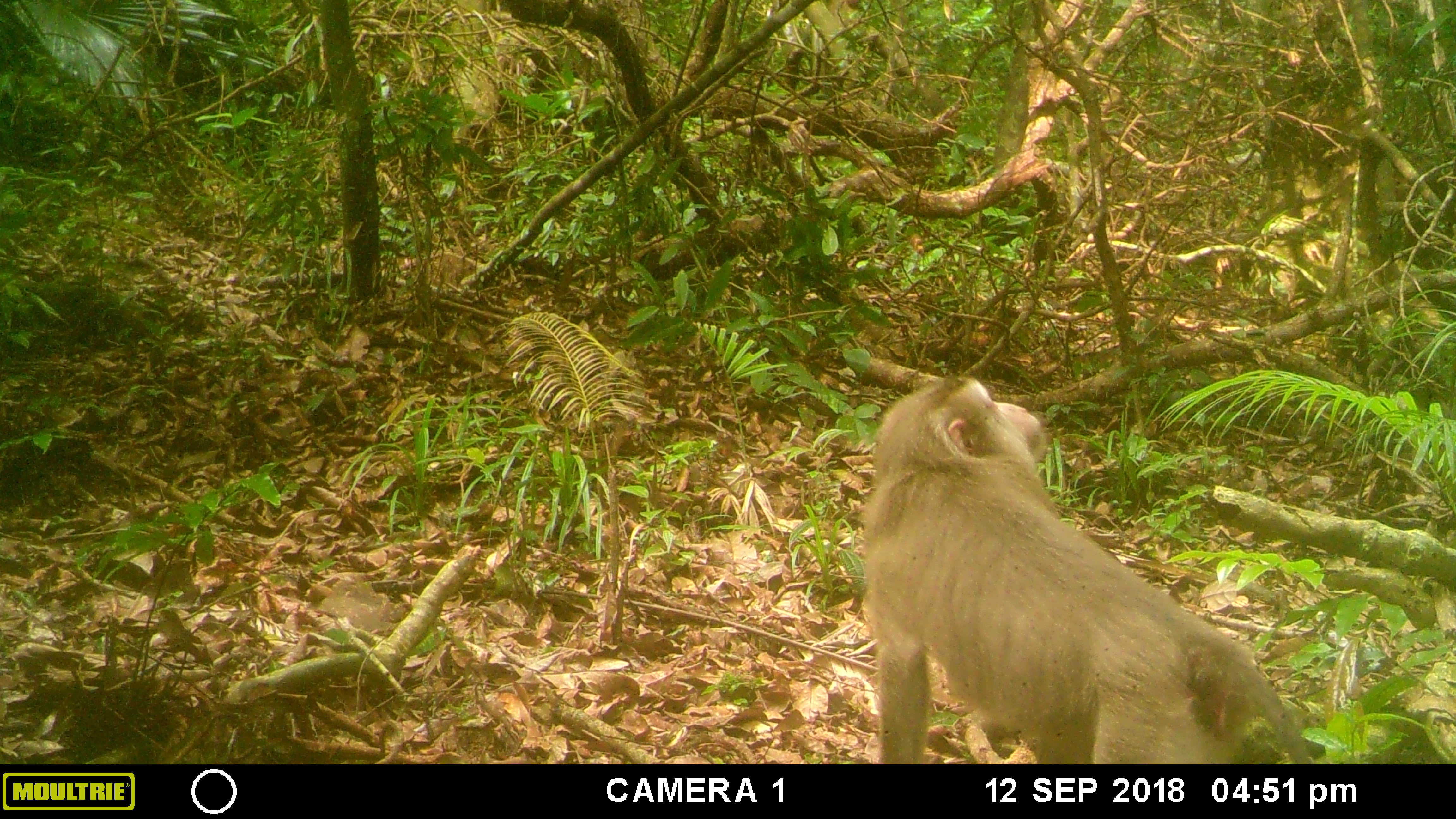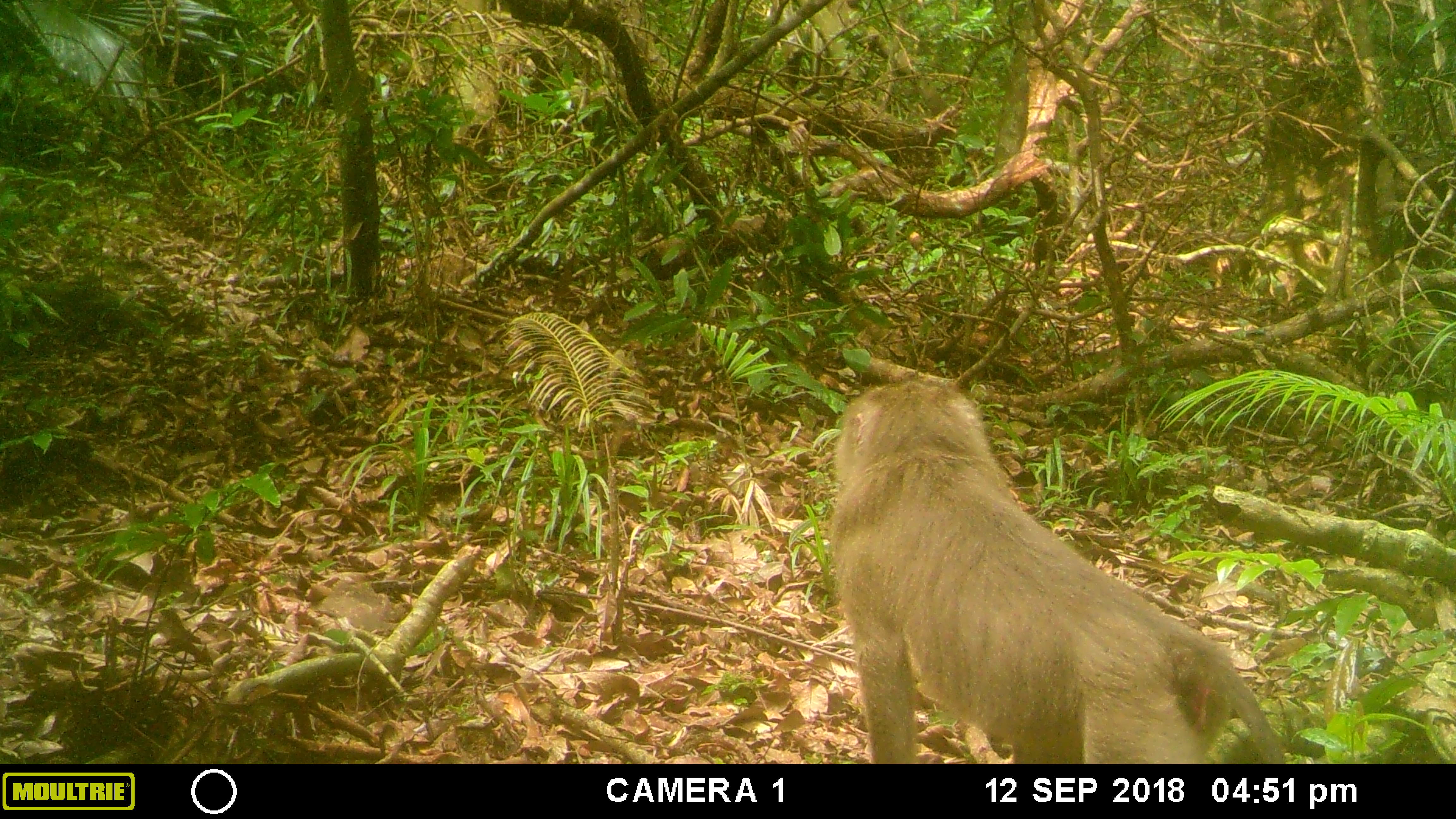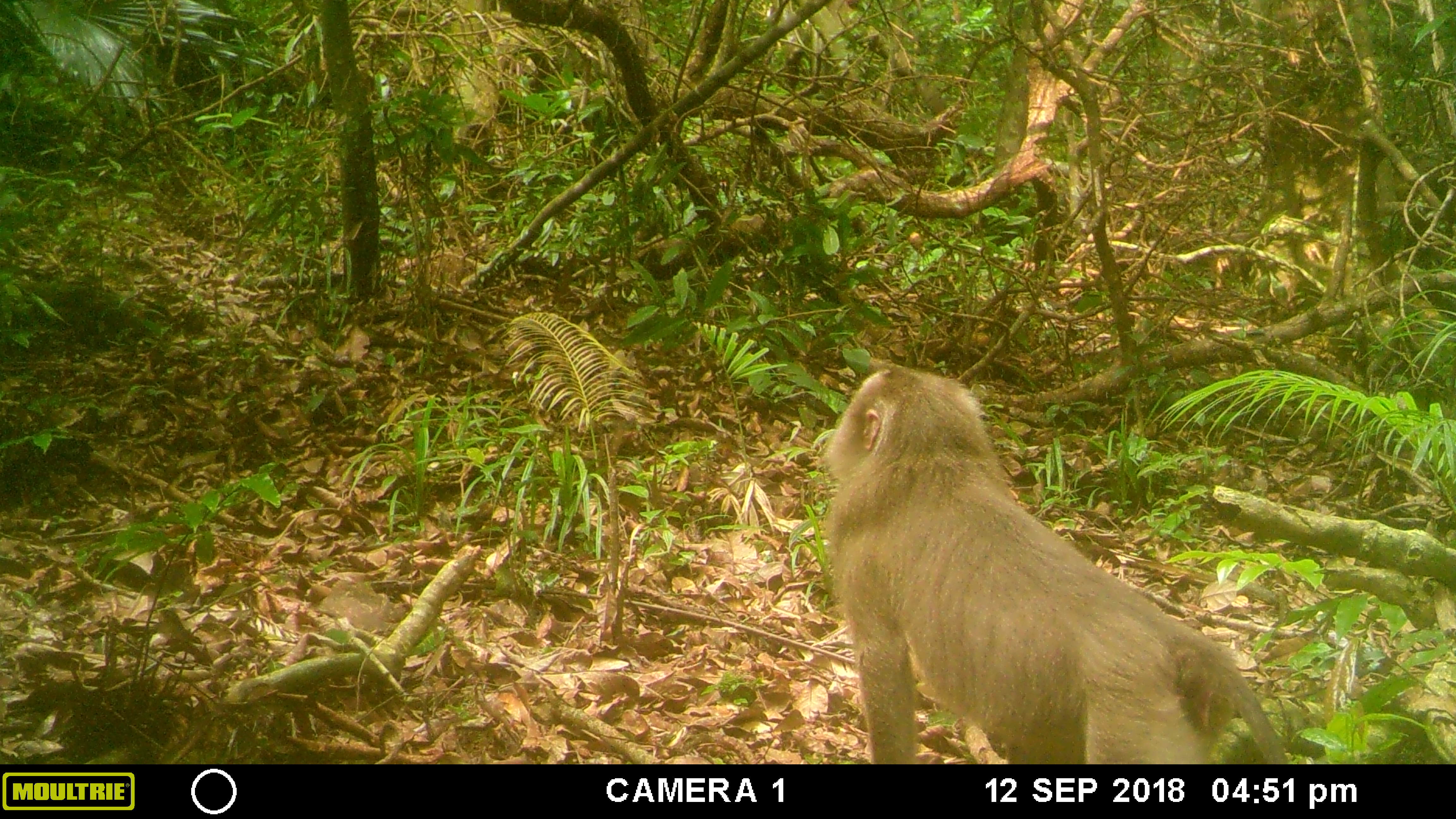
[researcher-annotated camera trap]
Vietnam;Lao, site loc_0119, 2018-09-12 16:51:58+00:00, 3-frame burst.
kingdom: Animalia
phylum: Chordata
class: Mammalia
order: Primates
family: Cercopithecidae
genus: Macaca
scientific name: Macaca nemestrina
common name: pig-tailed macaque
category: pig tailed macaque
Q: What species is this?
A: Pig tailed macaque (pig-tailed macaque) (Macaca nemestrina).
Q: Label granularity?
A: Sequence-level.